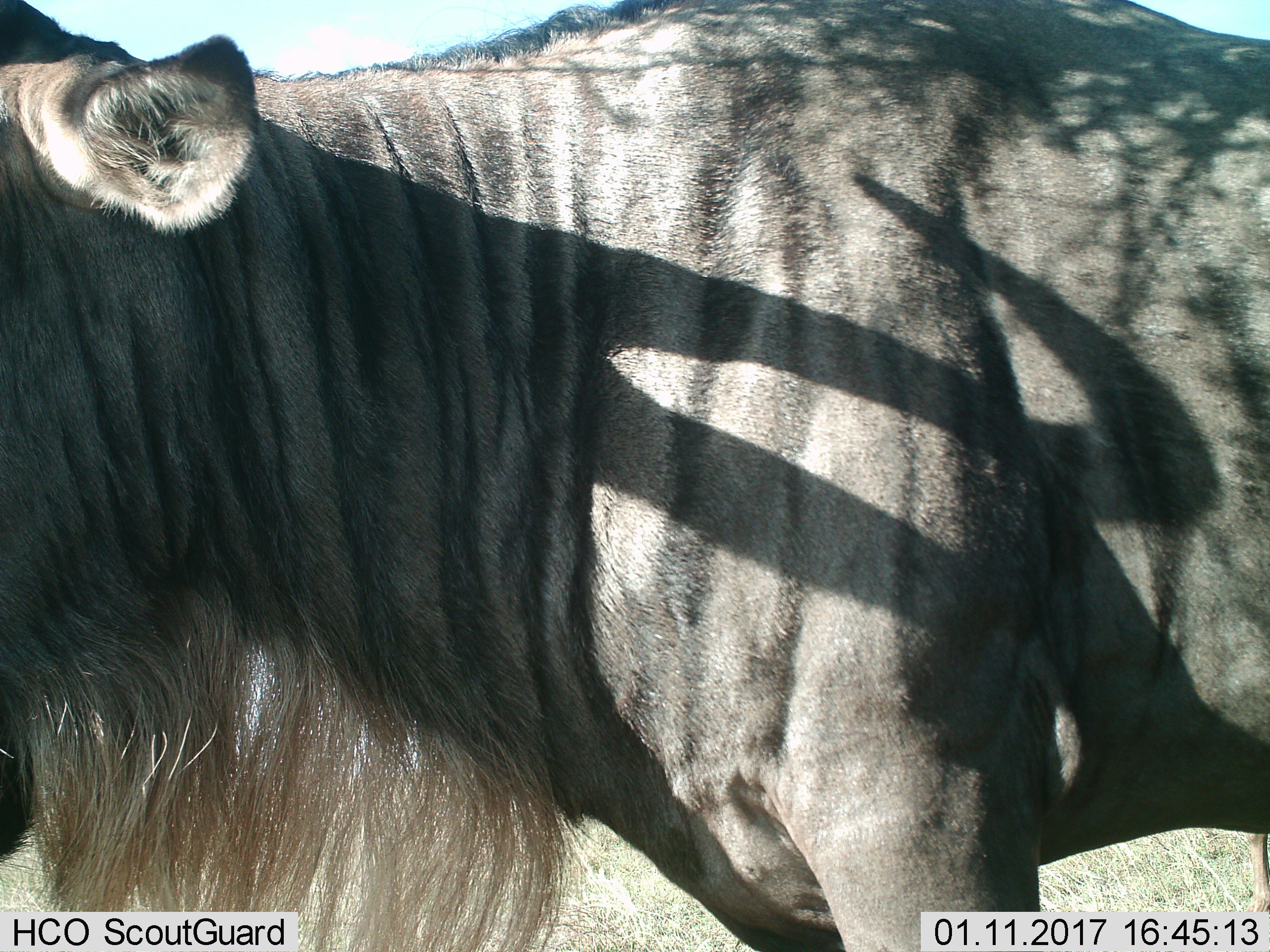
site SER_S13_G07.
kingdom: Animalia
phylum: Chordata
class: Mammalia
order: Artiodactyla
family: Bovidae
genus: Connochaetes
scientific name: Connochaetes taurinus taurinus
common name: blue wildebeest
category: wildebeestblue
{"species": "wildebeestblue (blue wildebeest) (Connochaetes taurinus taurinus)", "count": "1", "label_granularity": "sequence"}